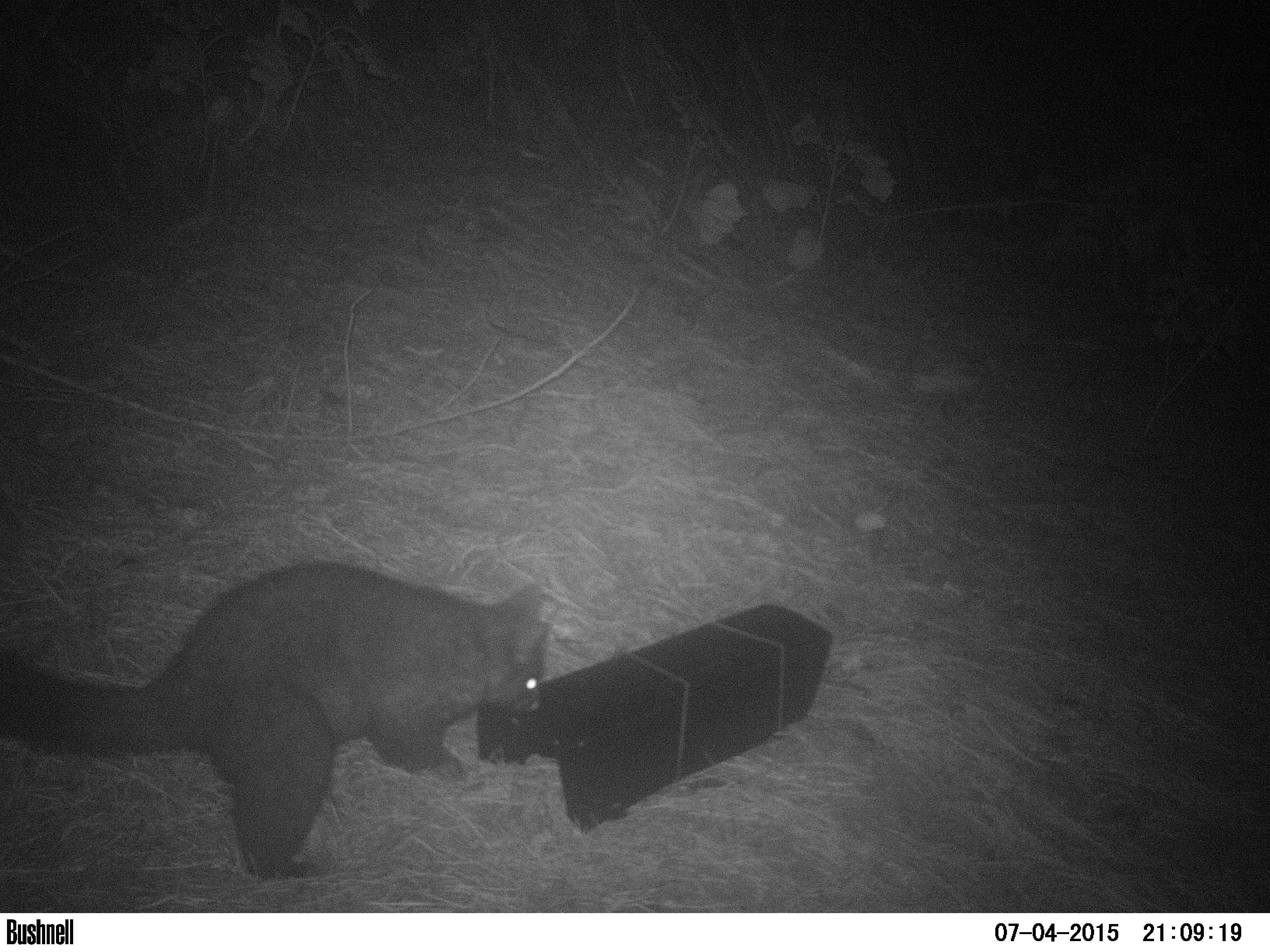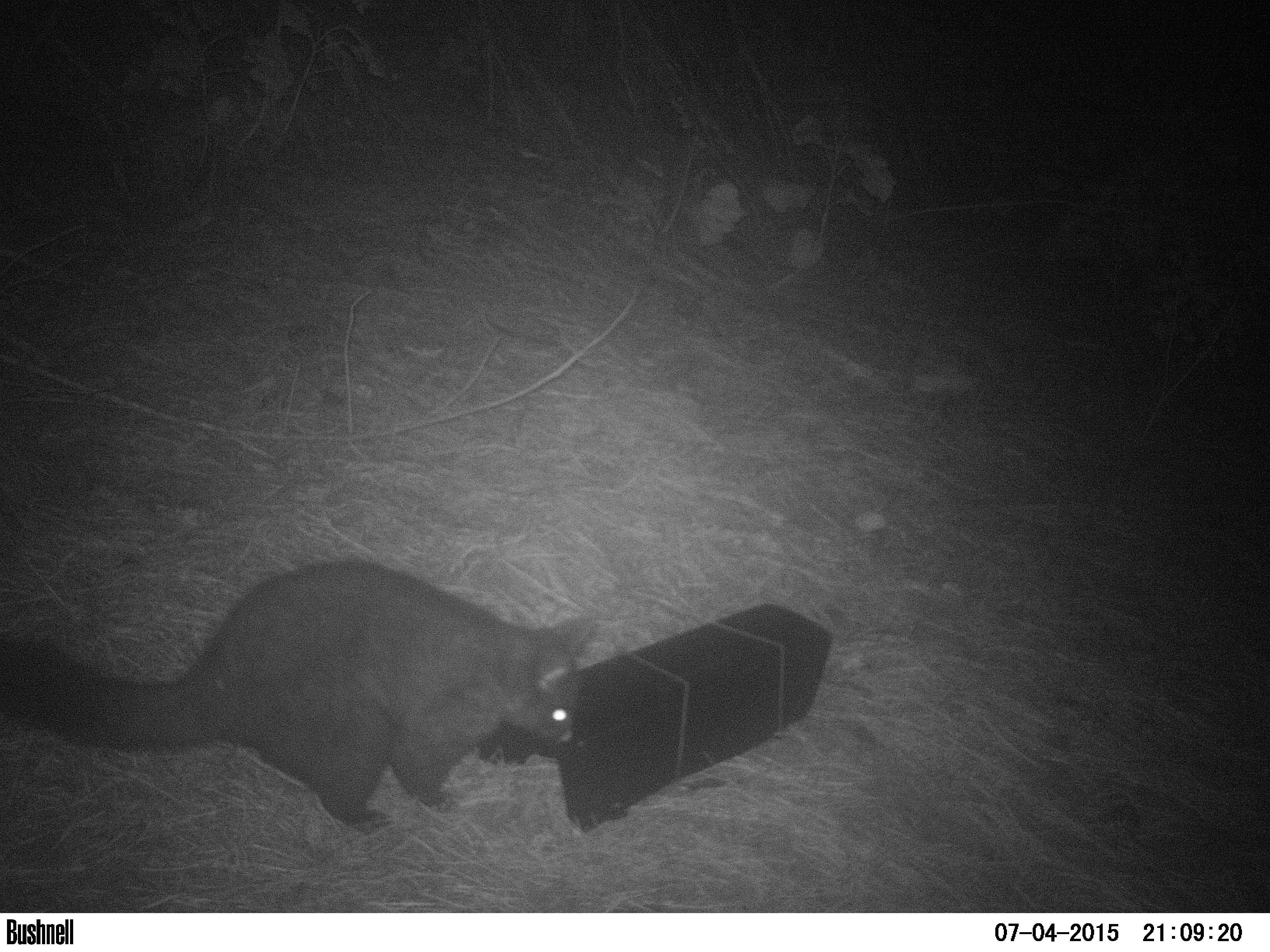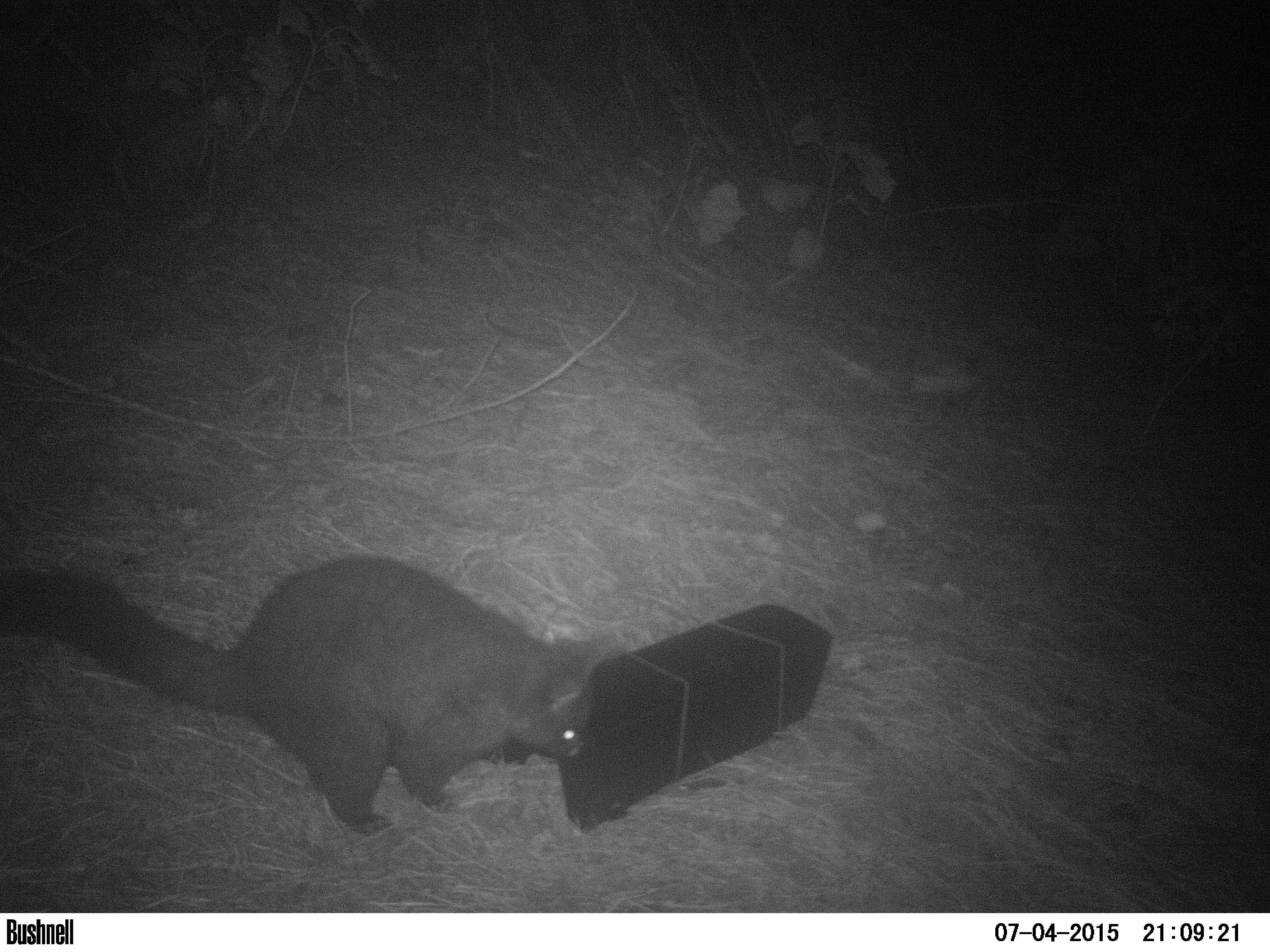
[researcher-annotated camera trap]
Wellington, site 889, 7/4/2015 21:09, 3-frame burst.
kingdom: Animalia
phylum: Chordata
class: Mammalia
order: Didelphimorphia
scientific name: Didelphimorphia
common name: possum